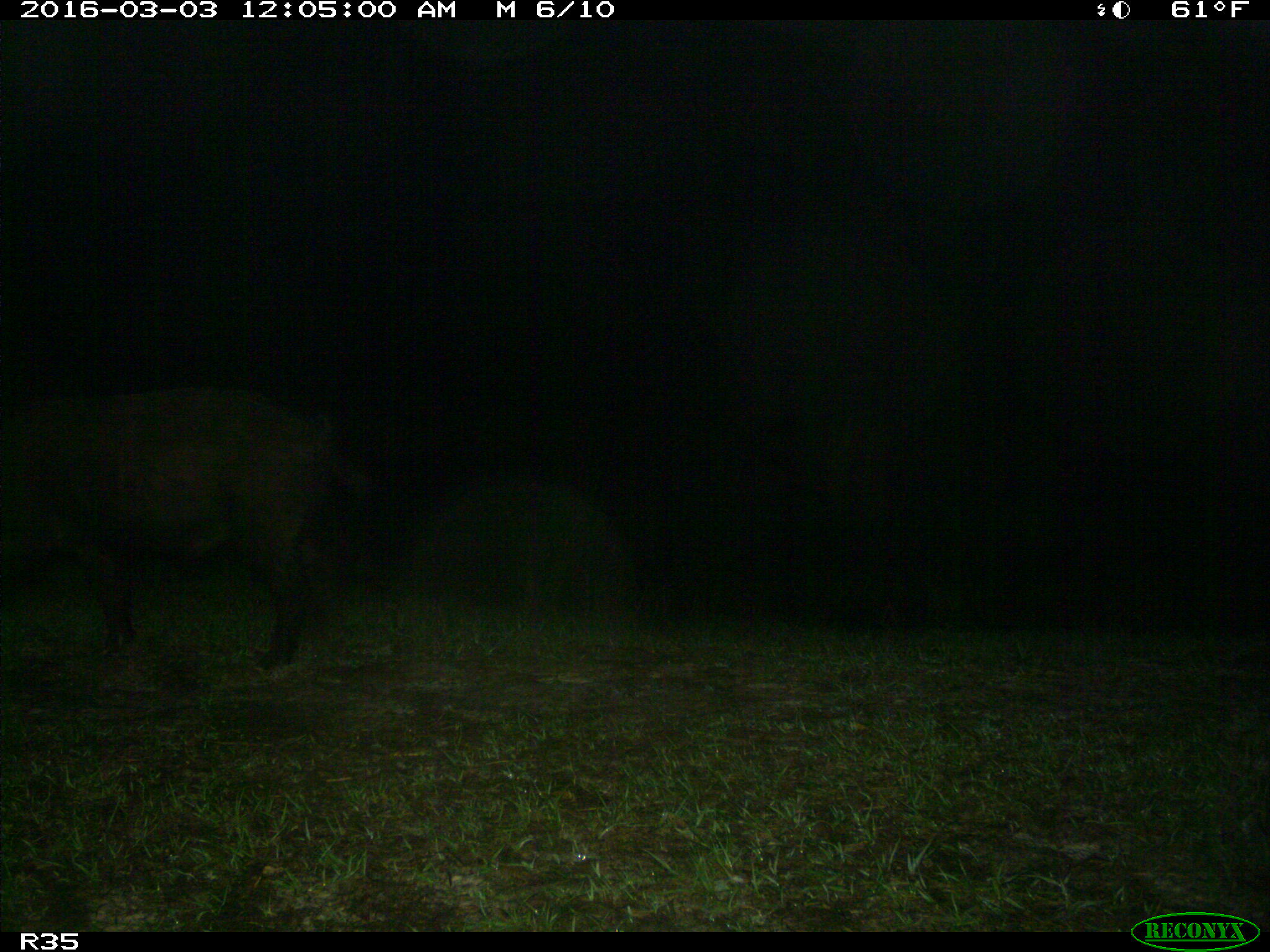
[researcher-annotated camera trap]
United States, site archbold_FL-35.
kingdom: Animalia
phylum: Chordata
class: Mammalia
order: Artiodactyla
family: Suidae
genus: Sus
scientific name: Sus scrofa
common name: wild boar